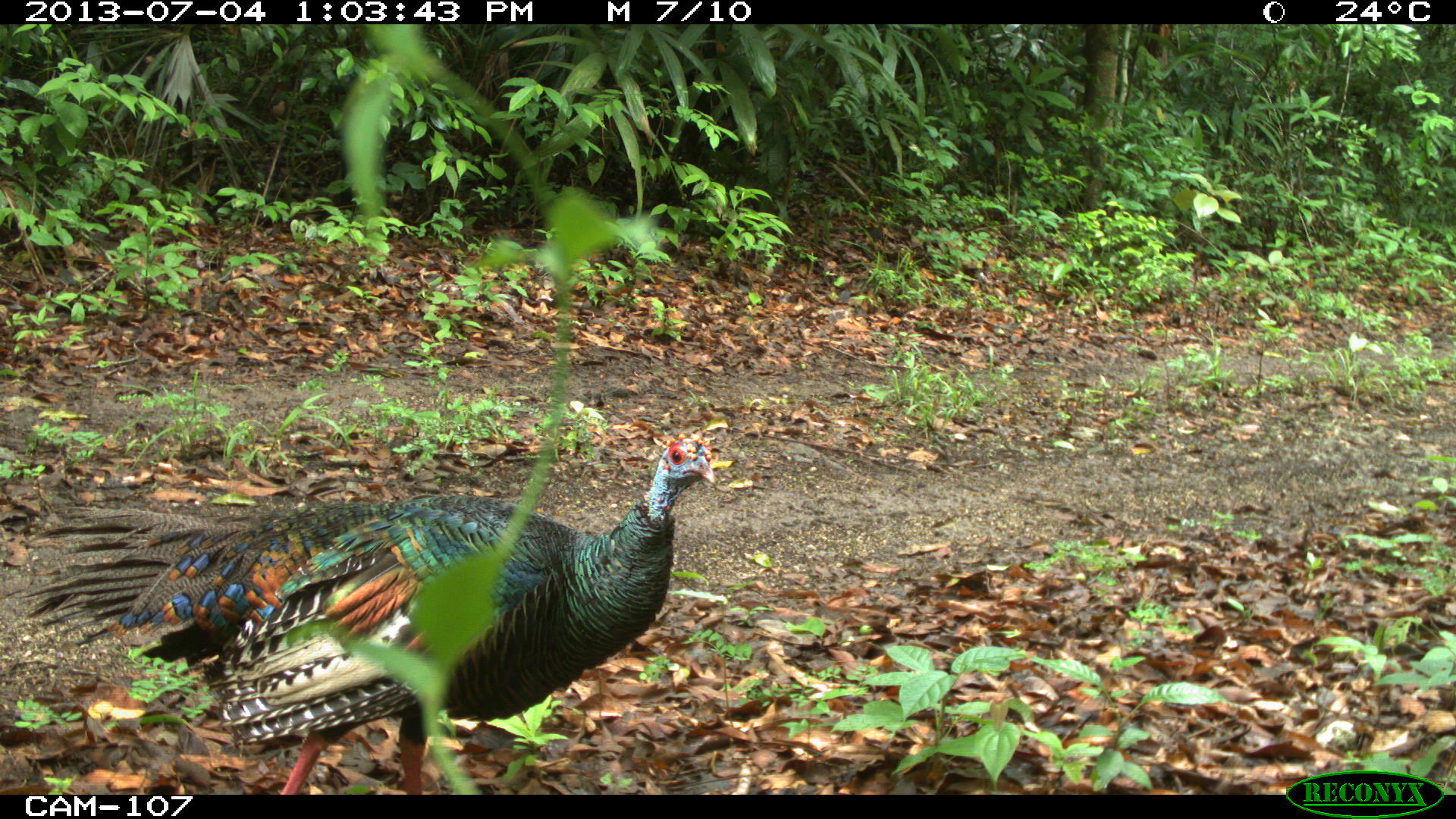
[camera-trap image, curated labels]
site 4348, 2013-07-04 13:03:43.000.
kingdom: Animalia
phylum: Chordata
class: Aves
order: Galliformes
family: Phasianidae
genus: Meleagris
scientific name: Meleagris ocellata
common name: ocellated turkey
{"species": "Meleagris ocellata (ocellated turkey)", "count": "1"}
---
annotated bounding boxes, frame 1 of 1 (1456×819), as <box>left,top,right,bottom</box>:
meleagris ocellata: <box>21,433,718,792</box>